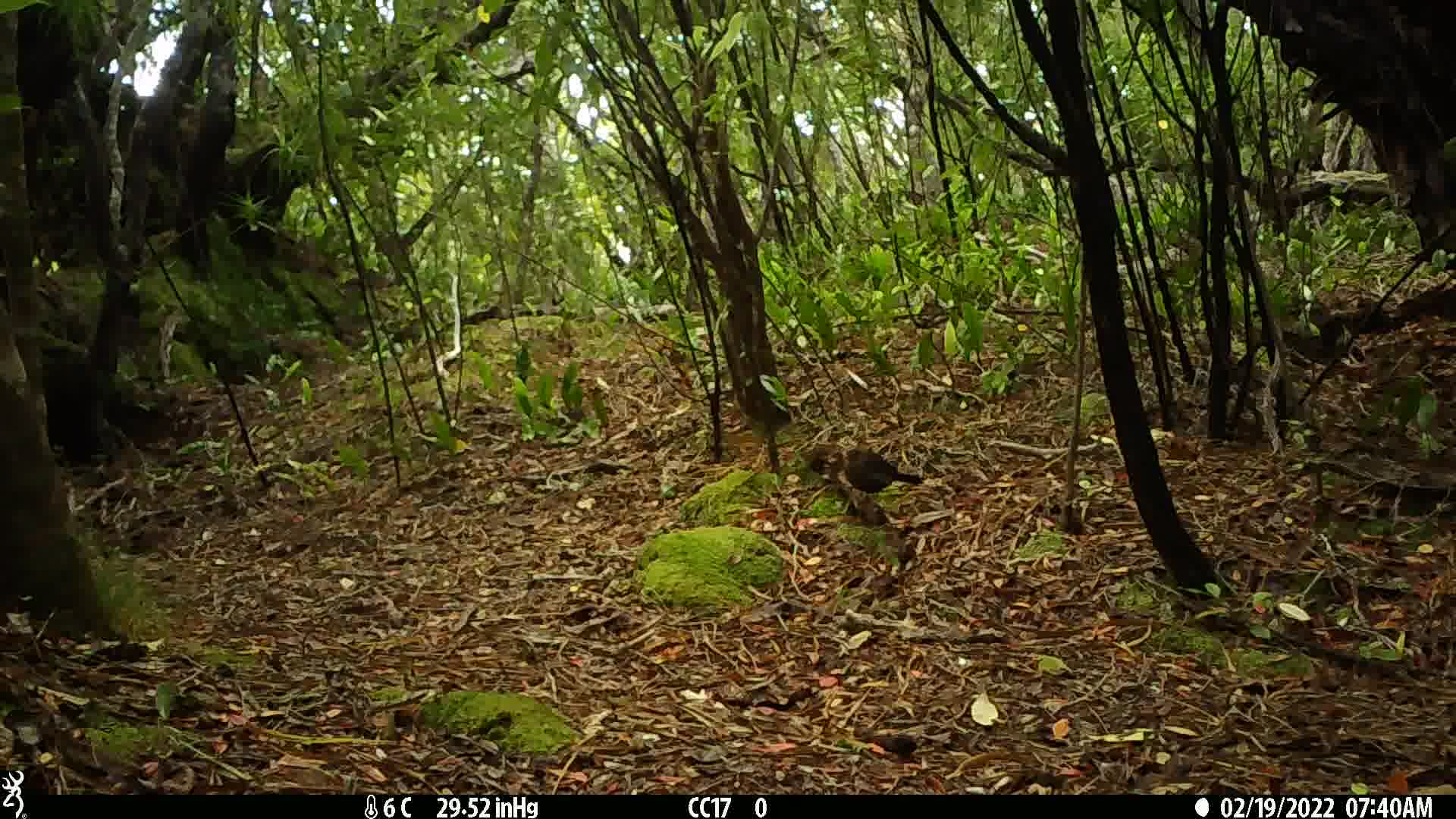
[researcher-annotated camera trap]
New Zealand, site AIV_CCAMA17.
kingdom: Animalia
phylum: Chordata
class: Aves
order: Passeriformes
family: Turdidae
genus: Turdus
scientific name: Turdus merula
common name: eurasian blackbird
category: blackbird